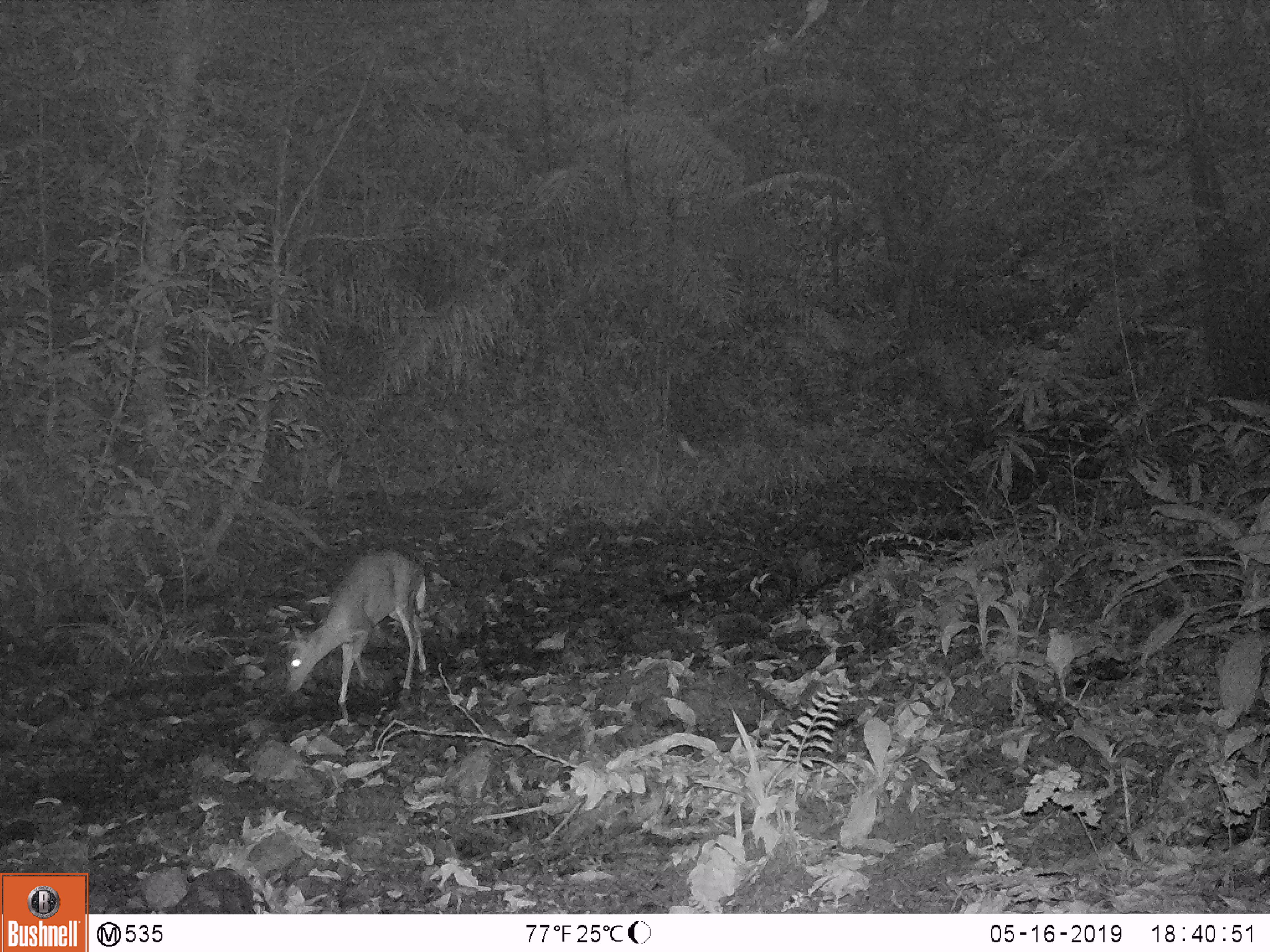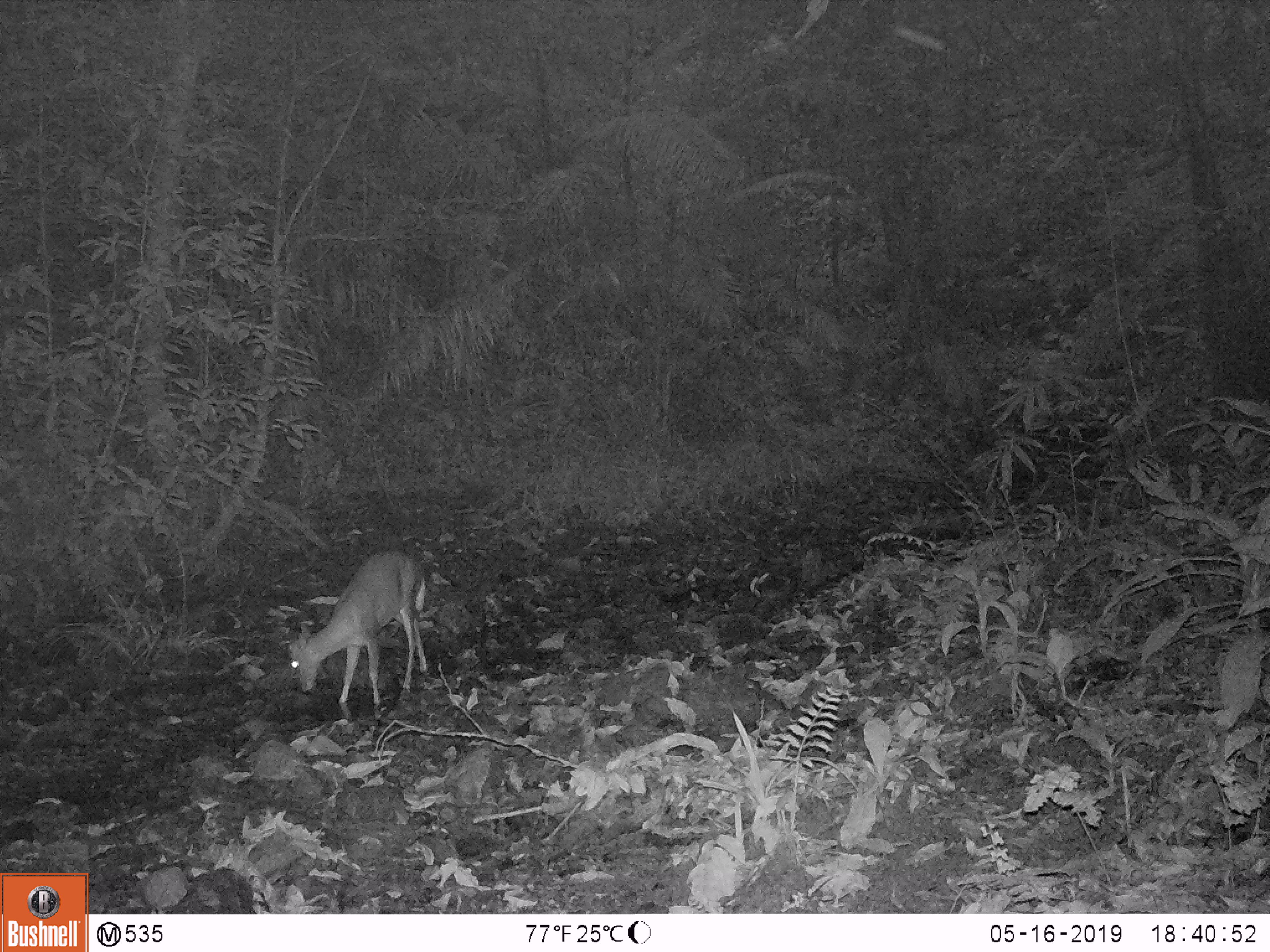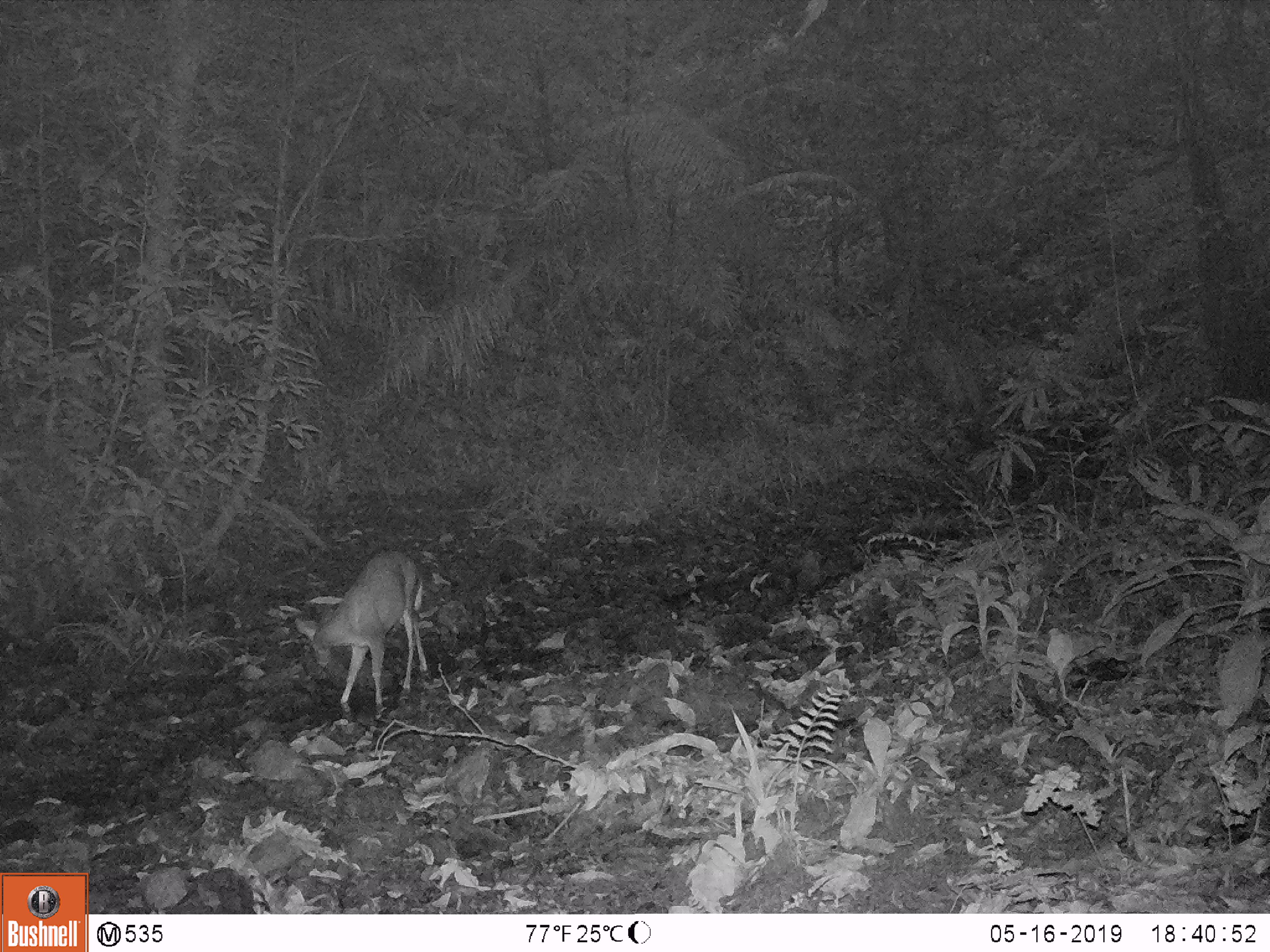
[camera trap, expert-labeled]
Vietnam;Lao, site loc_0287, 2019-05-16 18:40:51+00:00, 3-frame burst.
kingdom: Animalia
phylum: Chordata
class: Mammalia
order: Artiodactyla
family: Cervidae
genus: Muntiacus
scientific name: Muntiacus rooseveltorum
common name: roosevelt's muntjac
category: roosevelts muntjac group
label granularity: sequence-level